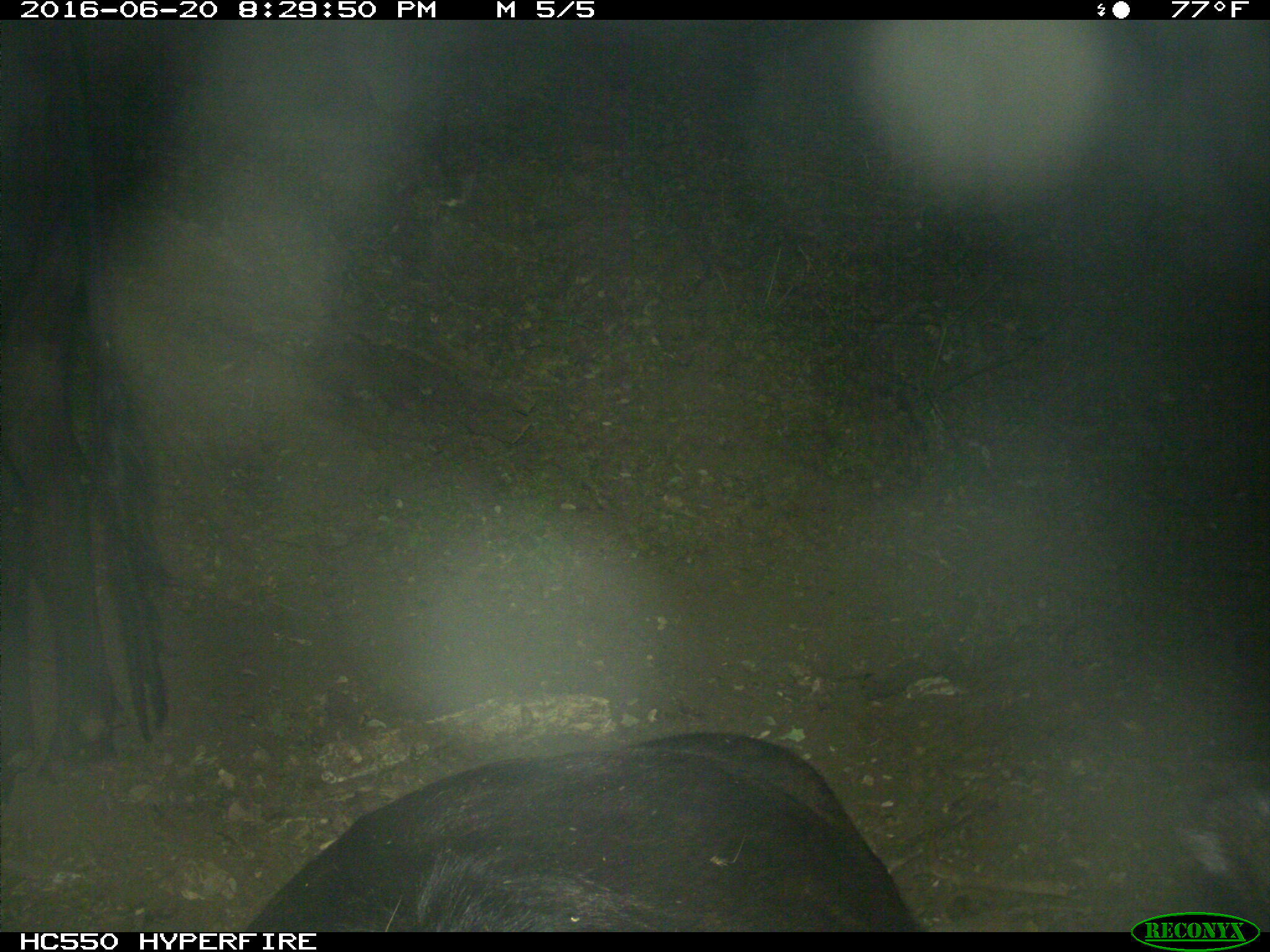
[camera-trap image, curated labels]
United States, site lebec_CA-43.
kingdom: Animalia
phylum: Chordata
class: Mammalia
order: Artiodactyla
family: Bovidae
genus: Bos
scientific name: Bos taurus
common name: domestic cow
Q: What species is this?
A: Bos taurus (domestic cow).